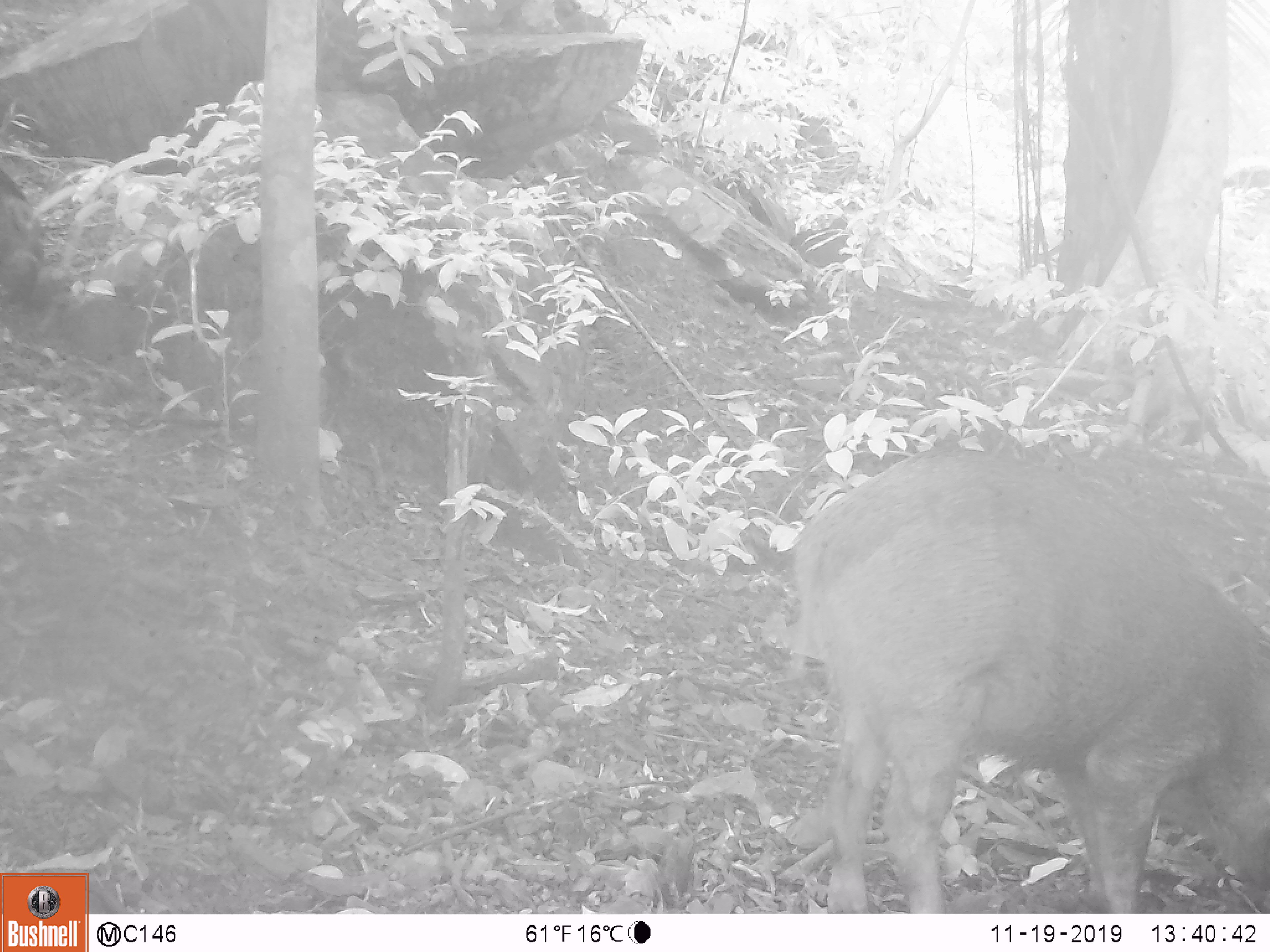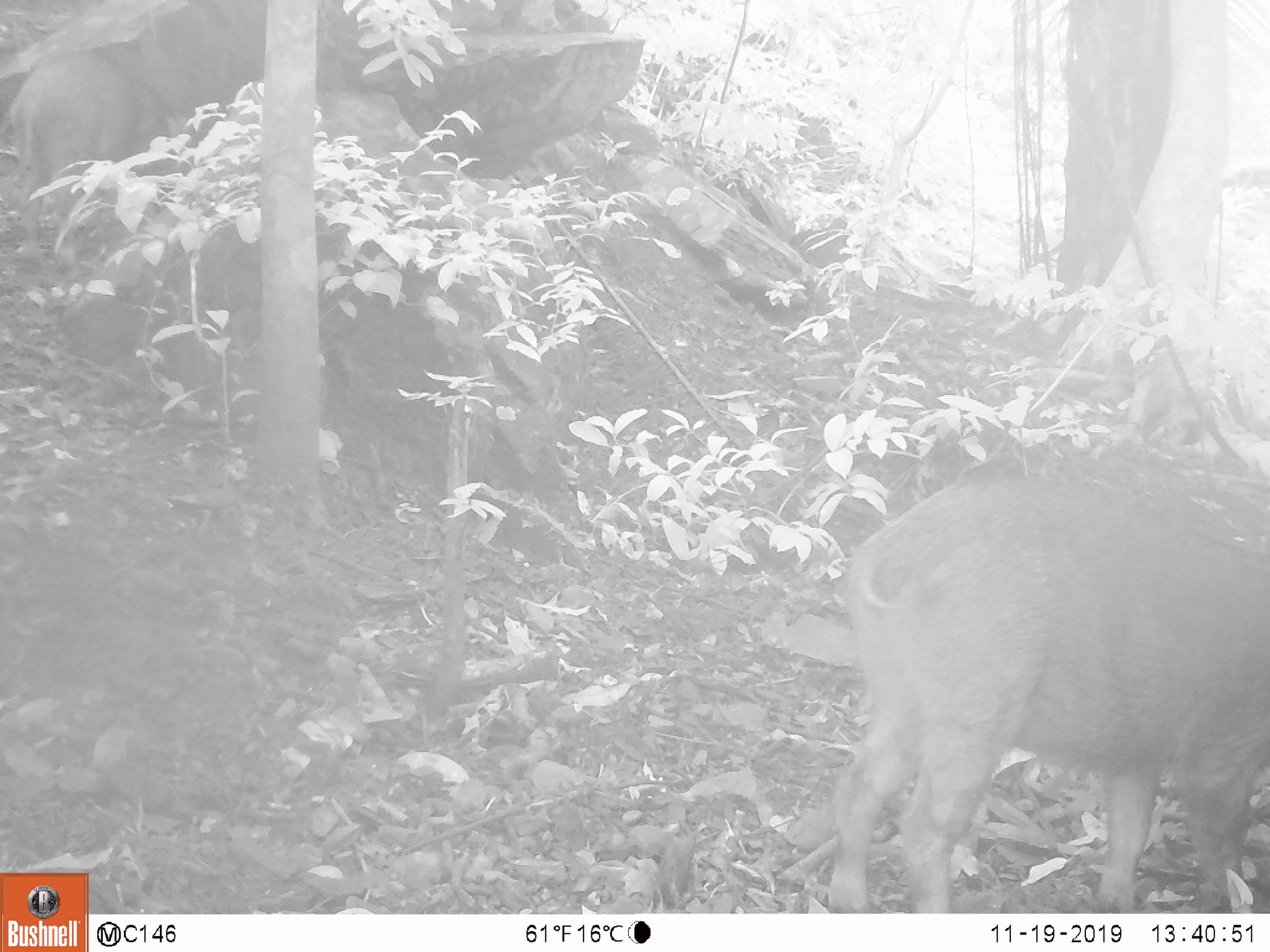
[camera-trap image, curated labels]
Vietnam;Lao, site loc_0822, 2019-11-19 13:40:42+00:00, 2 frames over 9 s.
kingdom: Animalia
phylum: Chordata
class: Mammalia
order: Artiodactyla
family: Suidae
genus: Sus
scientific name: Sus scrofa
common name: eurasian wild pig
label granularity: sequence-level